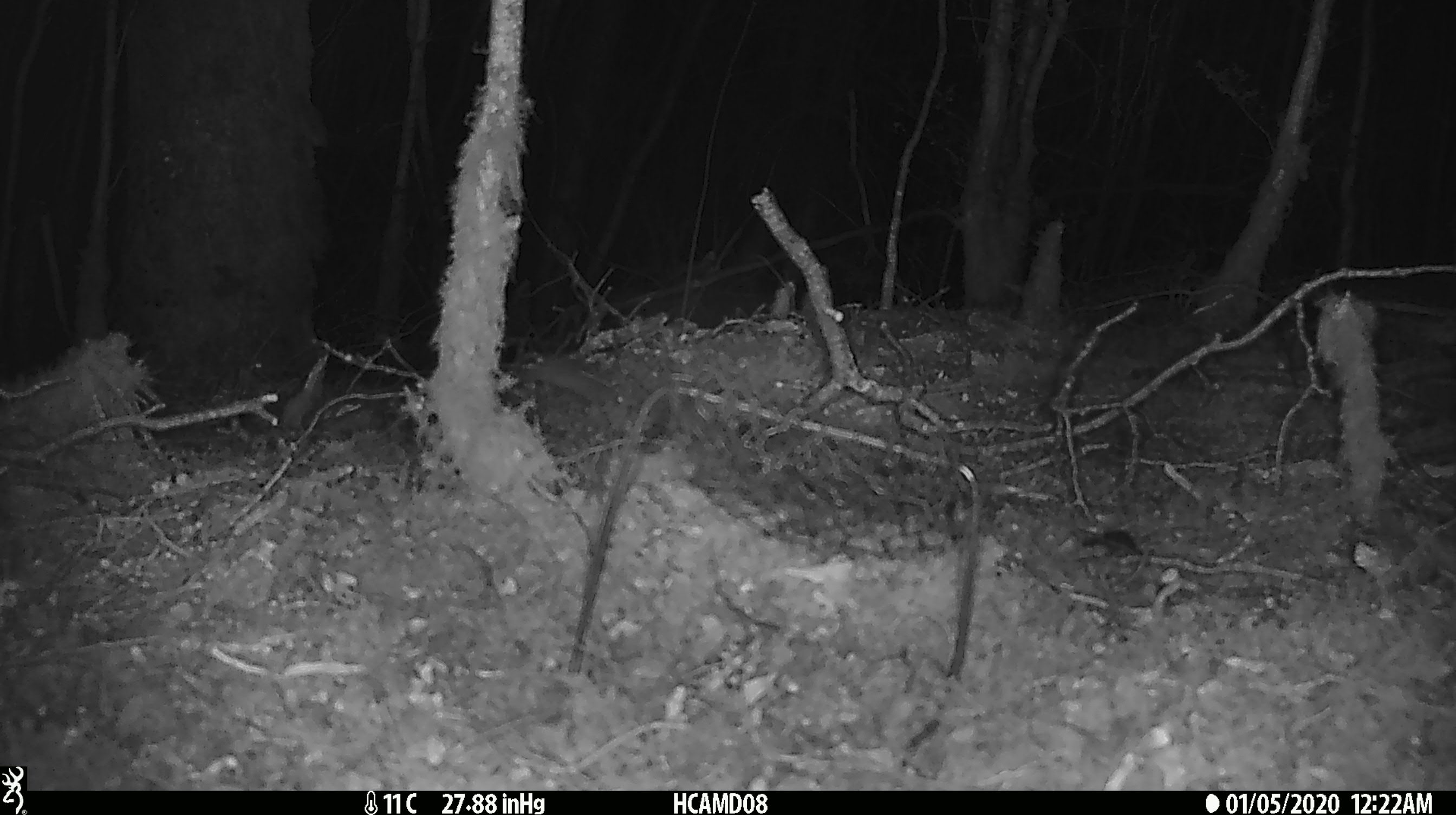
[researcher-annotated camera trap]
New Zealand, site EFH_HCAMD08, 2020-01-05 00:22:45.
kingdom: Animalia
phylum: Chordata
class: Mammalia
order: Rodentia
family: Muridae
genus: Mus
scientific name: Mus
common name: mouse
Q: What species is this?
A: Mouse (Mus).